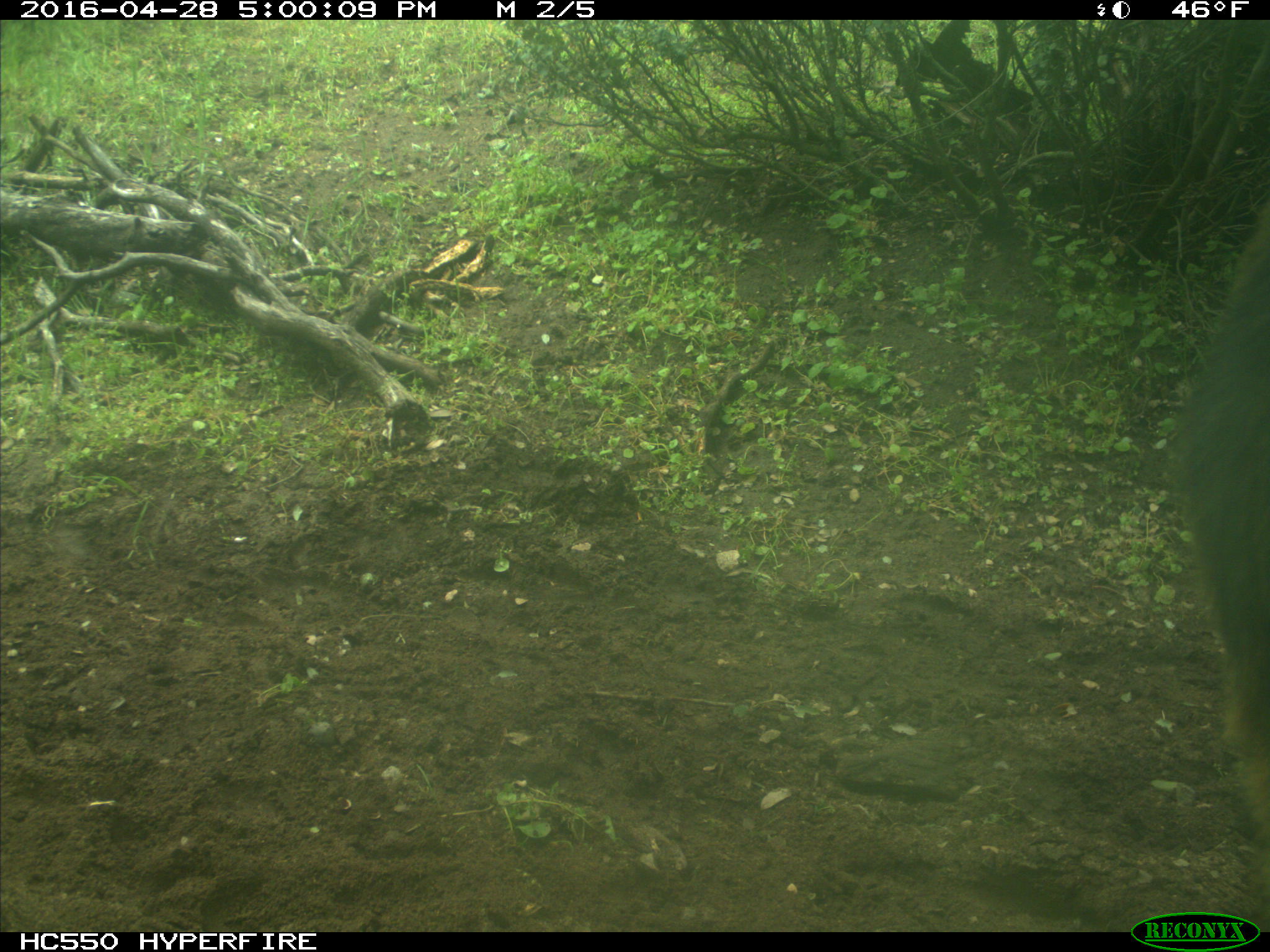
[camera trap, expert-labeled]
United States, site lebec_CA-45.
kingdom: Animalia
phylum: Chordata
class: Mammalia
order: Artiodactyla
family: Bovidae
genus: Bos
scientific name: Bos taurus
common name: domestic cow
Bos taurus (domestic cow).